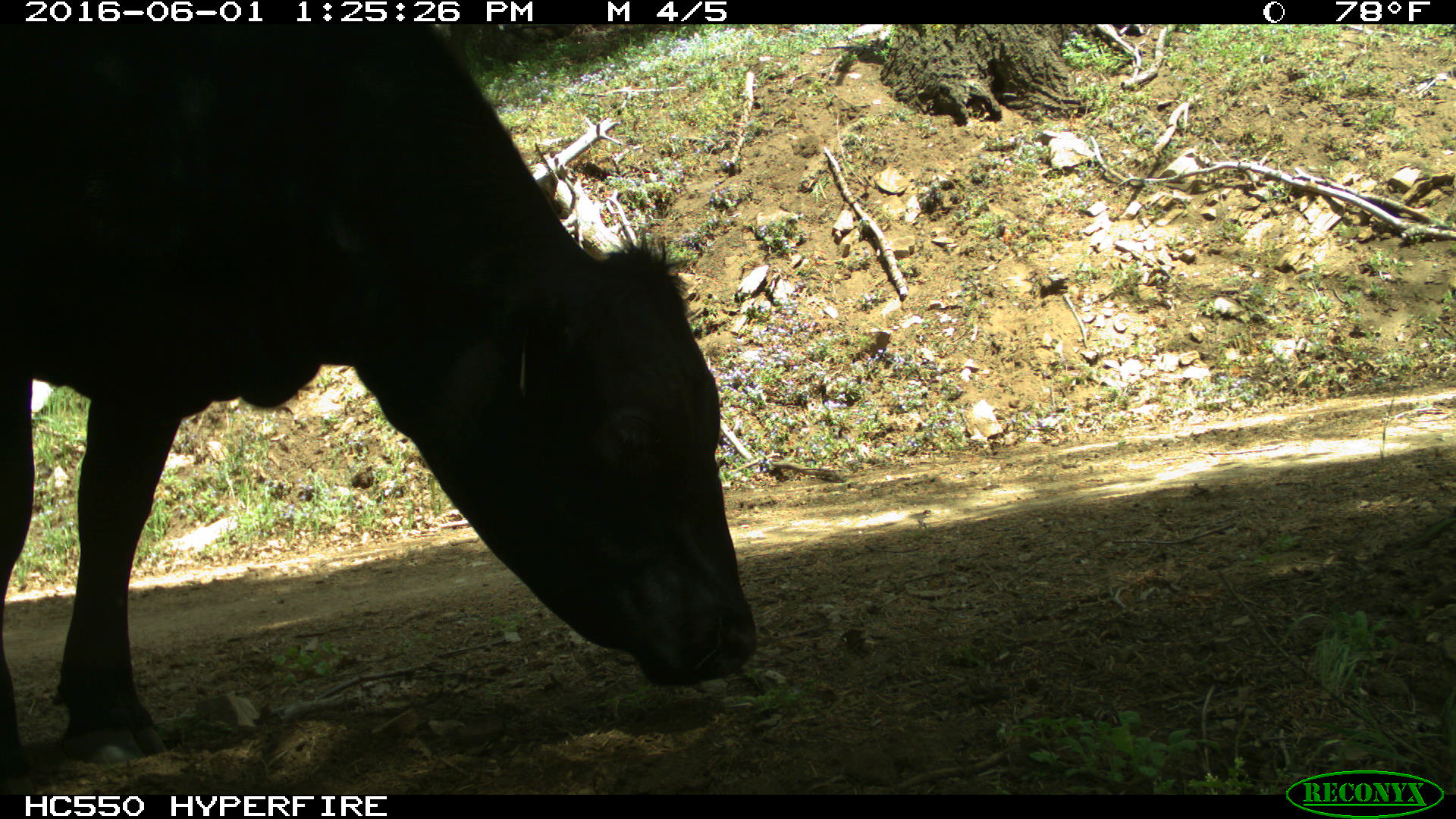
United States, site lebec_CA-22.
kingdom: Animalia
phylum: Chordata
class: Mammalia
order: Artiodactyla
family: Bovidae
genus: Bos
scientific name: Bos taurus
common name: domestic cow